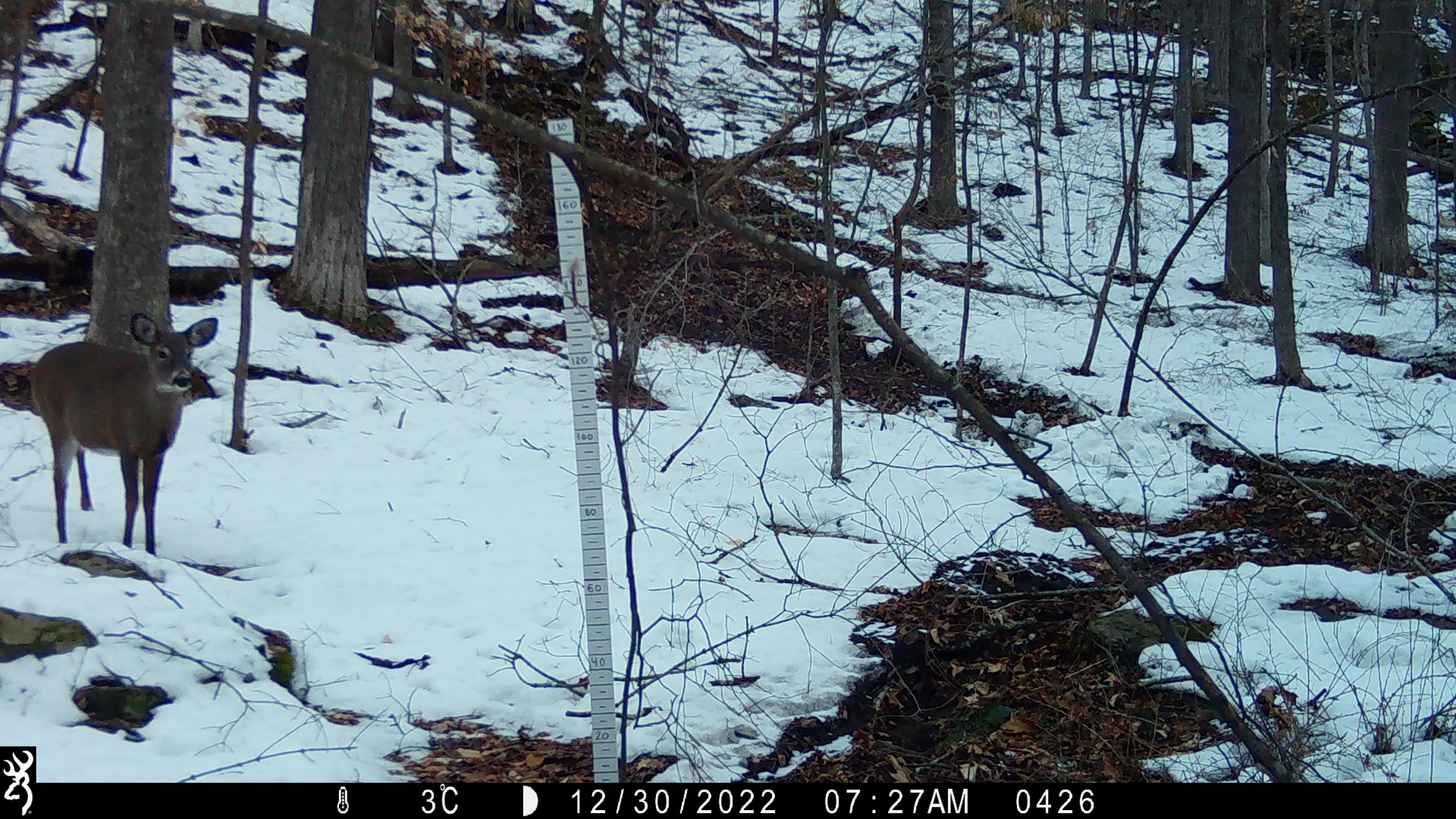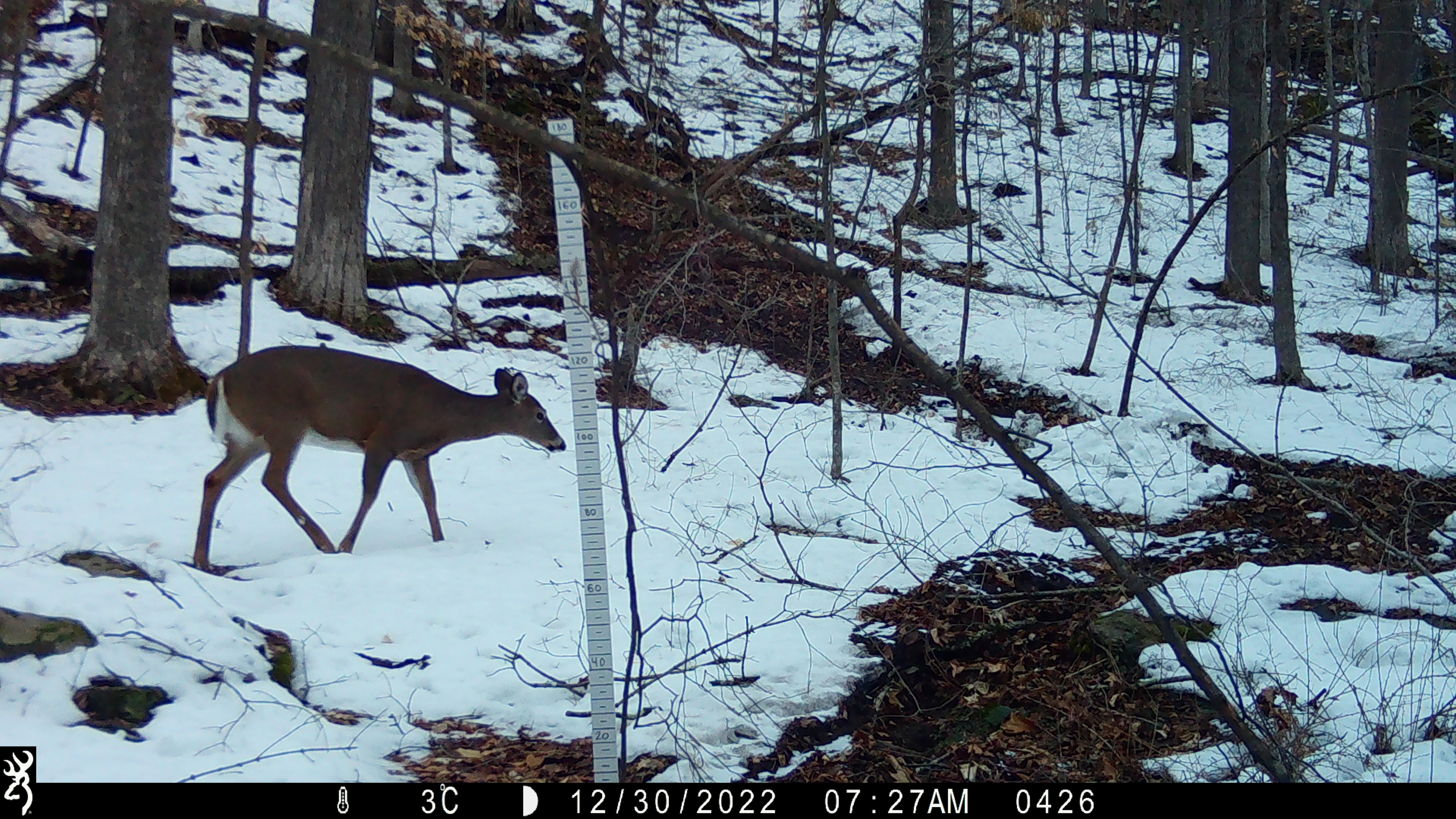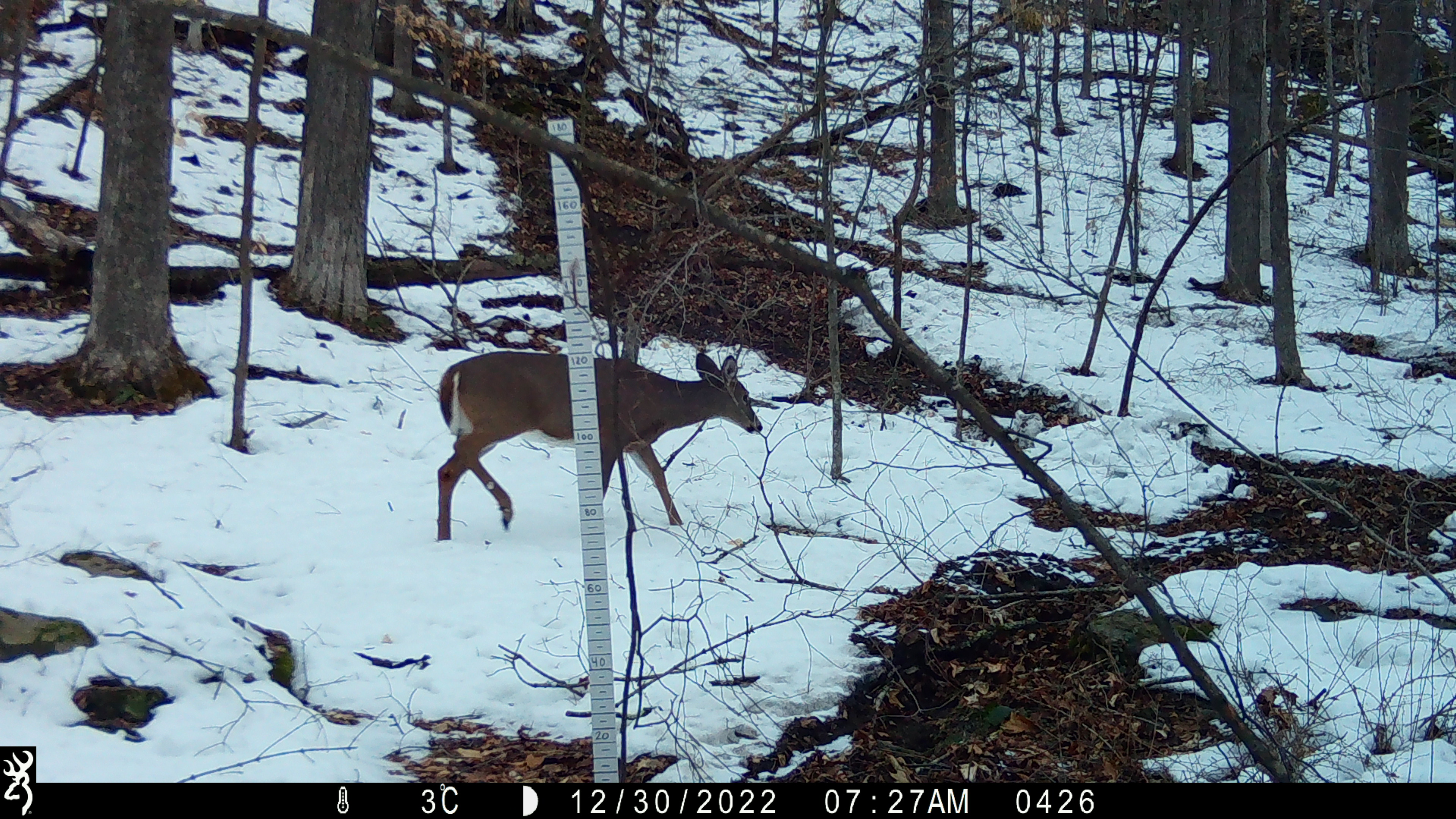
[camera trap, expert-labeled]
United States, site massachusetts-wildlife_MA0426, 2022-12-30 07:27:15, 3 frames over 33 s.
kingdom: Animalia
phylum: Chordata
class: Mammalia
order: Artiodactyla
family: Cervidae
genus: Odocoileus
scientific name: Odocoileus virginianus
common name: white-tailed deer